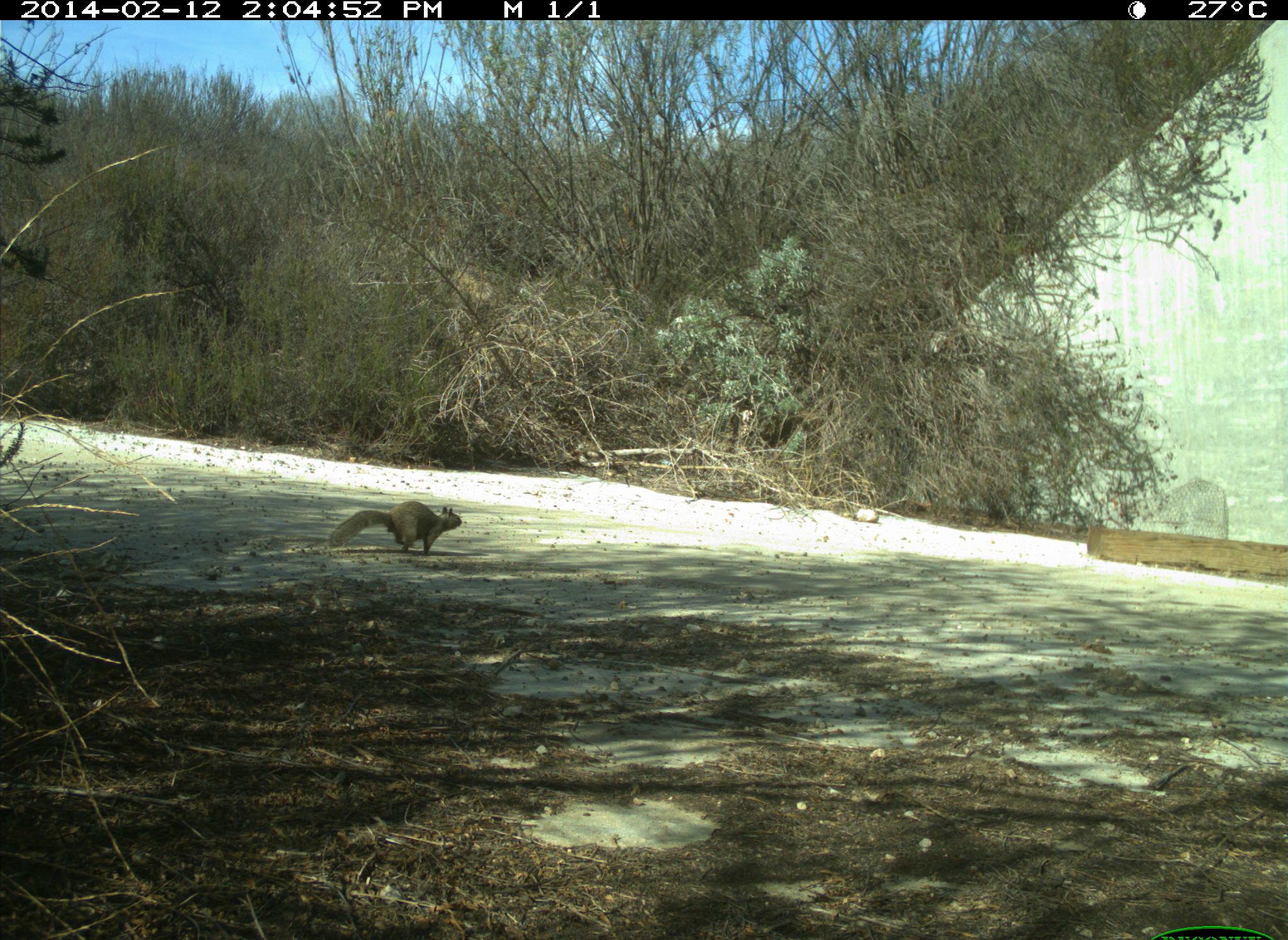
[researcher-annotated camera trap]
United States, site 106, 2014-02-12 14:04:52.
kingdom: Animalia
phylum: Chordata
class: Mammalia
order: Rodentia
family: Sciuridae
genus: Sciurus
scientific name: Sciurus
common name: squirrel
Squirrel (Sciurus).